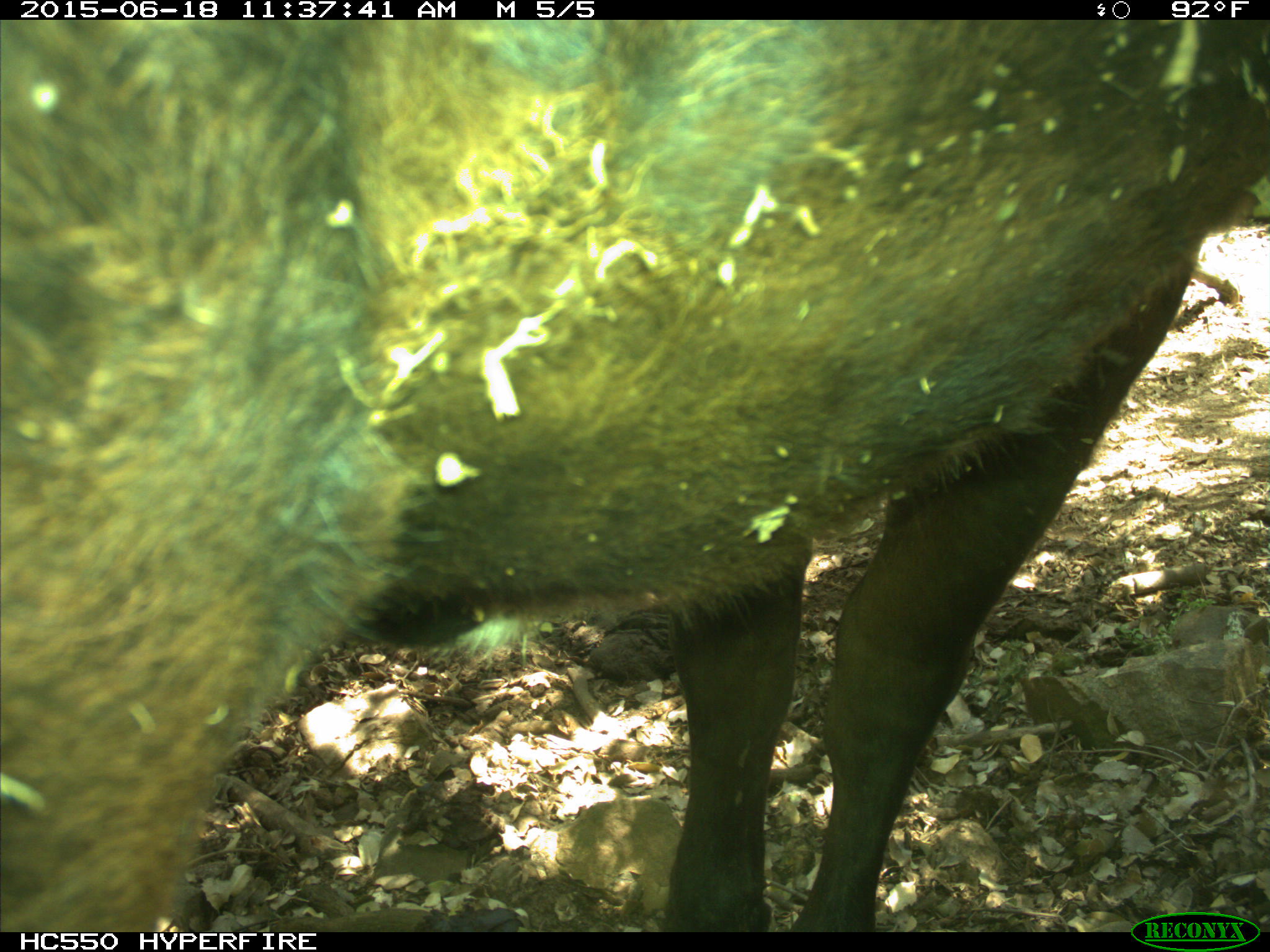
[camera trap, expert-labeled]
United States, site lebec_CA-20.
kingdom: Animalia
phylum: Chordata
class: Mammalia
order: Artiodactyla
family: Bovidae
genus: Bos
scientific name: Bos taurus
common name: domestic cow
Bos taurus (domestic cow).